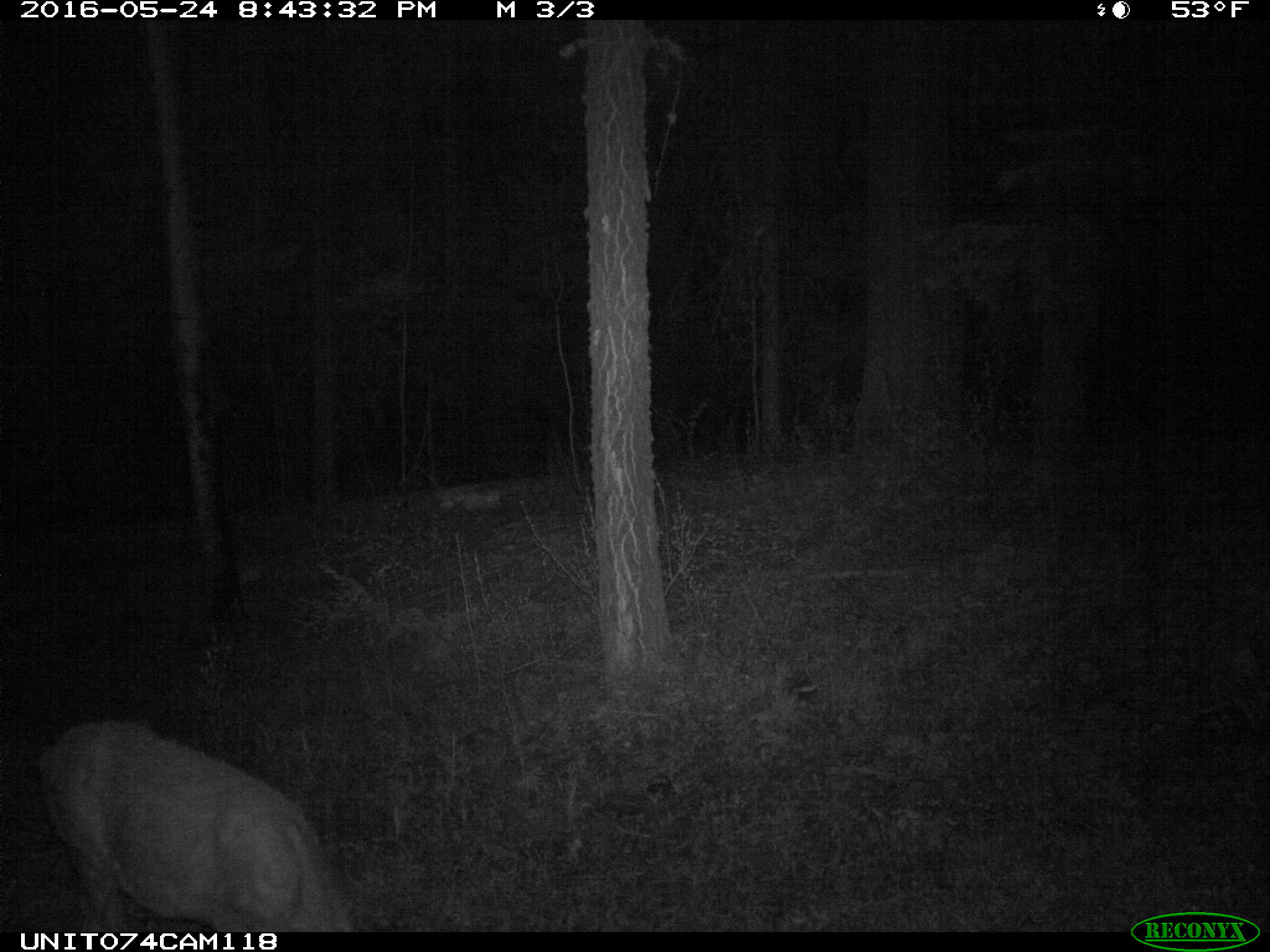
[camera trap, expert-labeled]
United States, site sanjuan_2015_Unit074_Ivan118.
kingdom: Animalia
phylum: Chordata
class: Mammalia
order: Artiodactyla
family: Cervidae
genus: Odocoileus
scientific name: Odocoileus hemionus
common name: mule deer